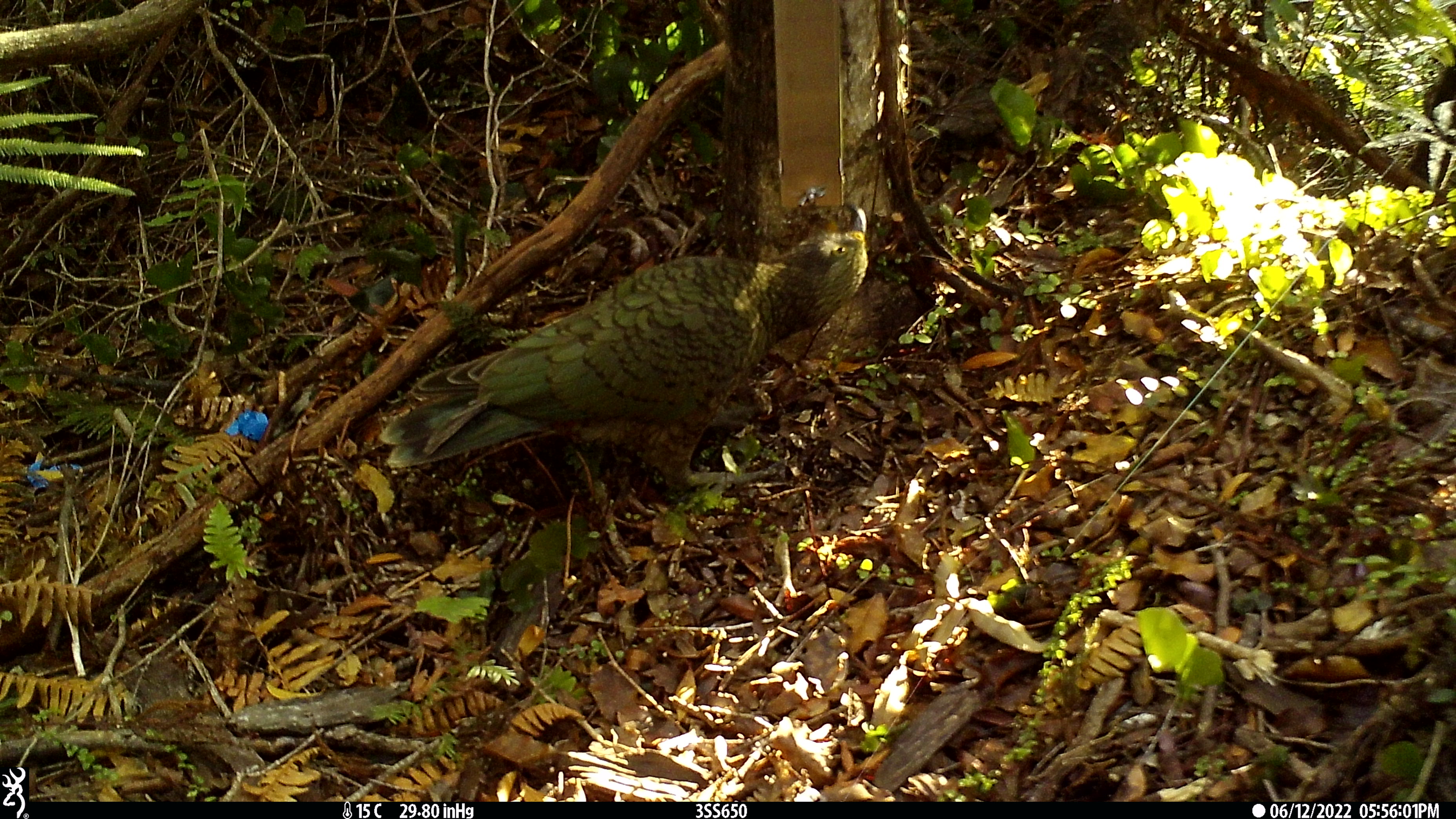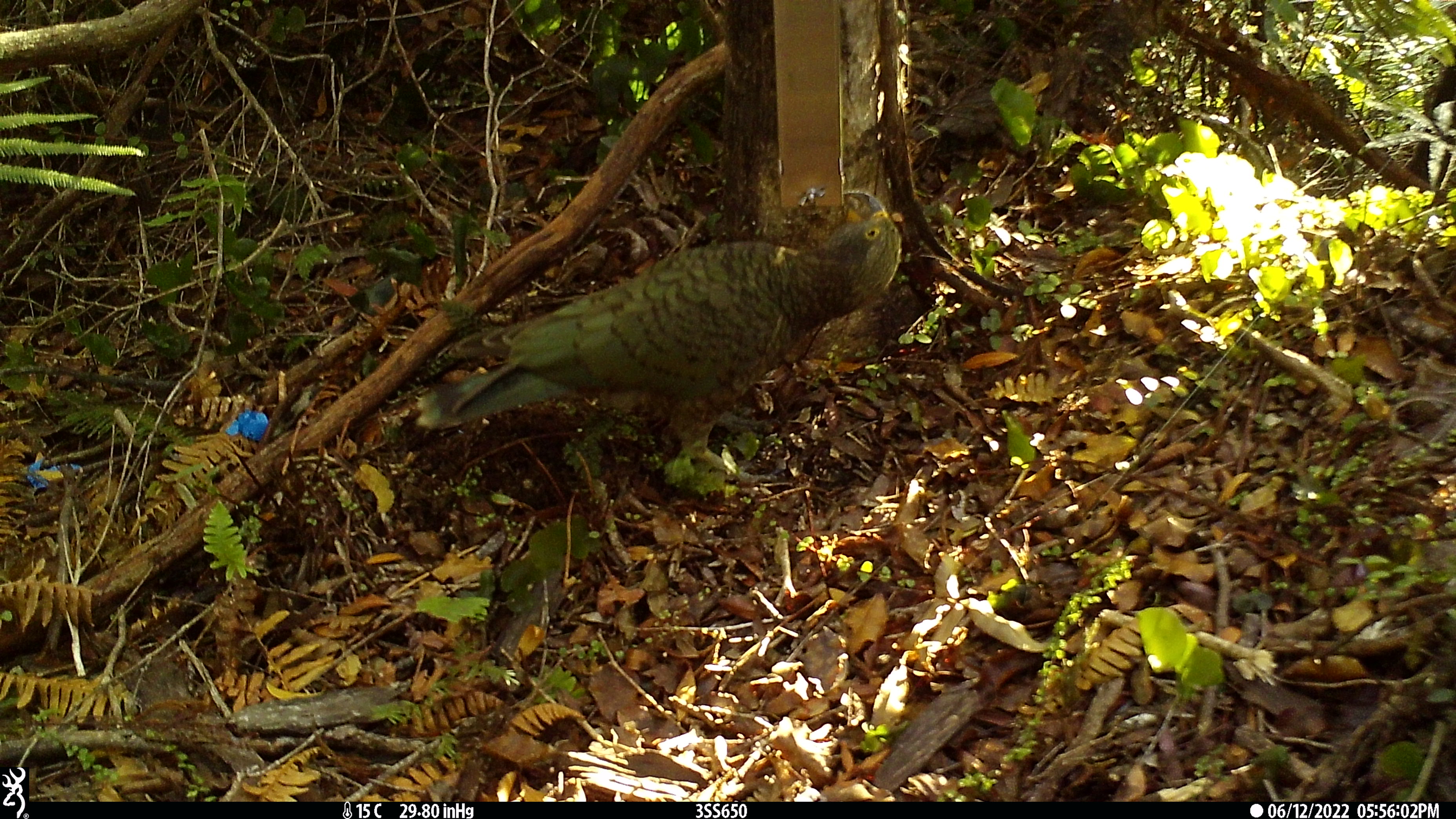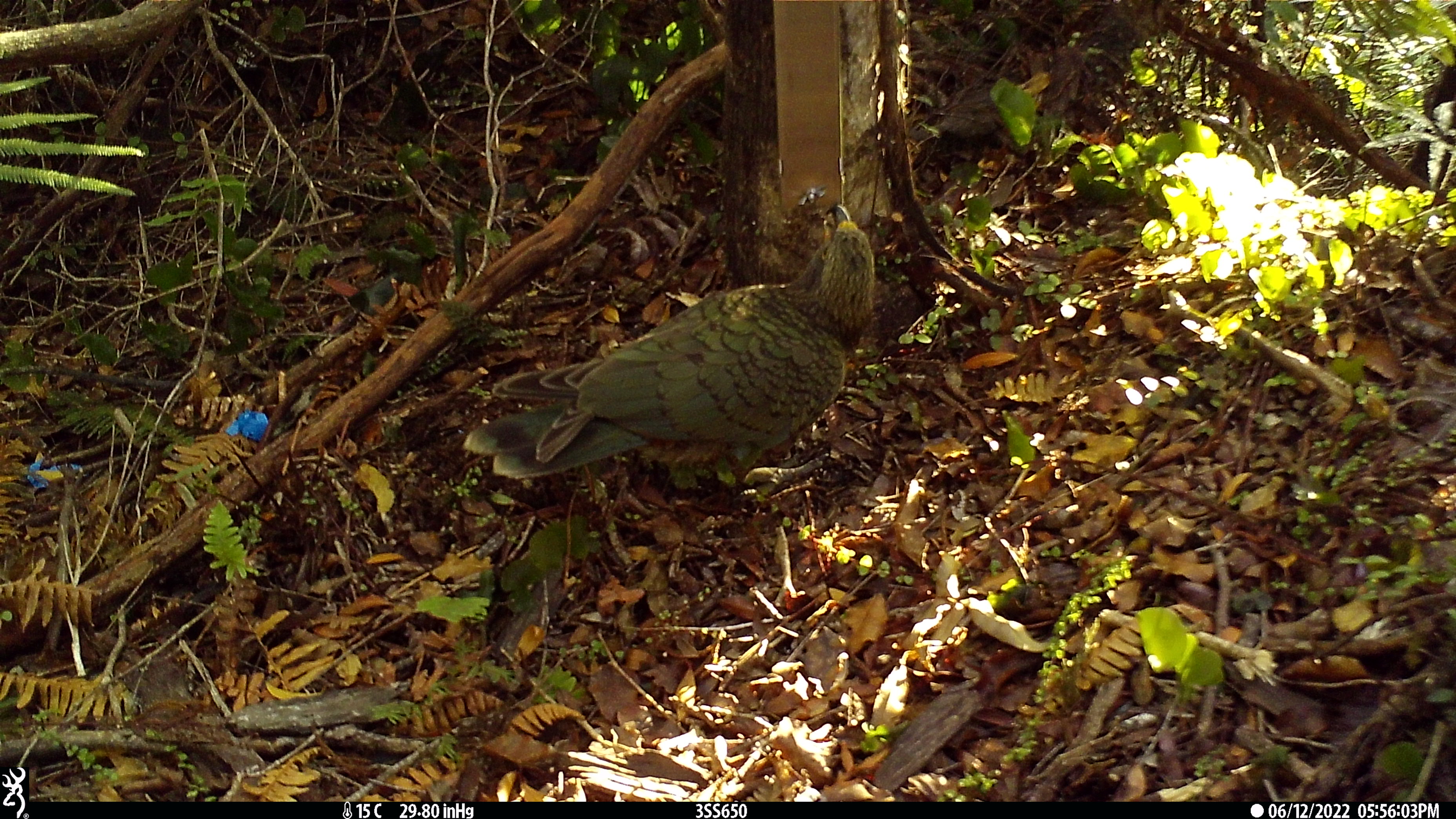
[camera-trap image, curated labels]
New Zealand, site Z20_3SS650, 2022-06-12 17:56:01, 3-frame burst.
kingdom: Animalia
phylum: Chordata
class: Aves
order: Psittaciformes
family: Strigopidae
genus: Nestor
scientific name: Nestor notabilis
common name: kea